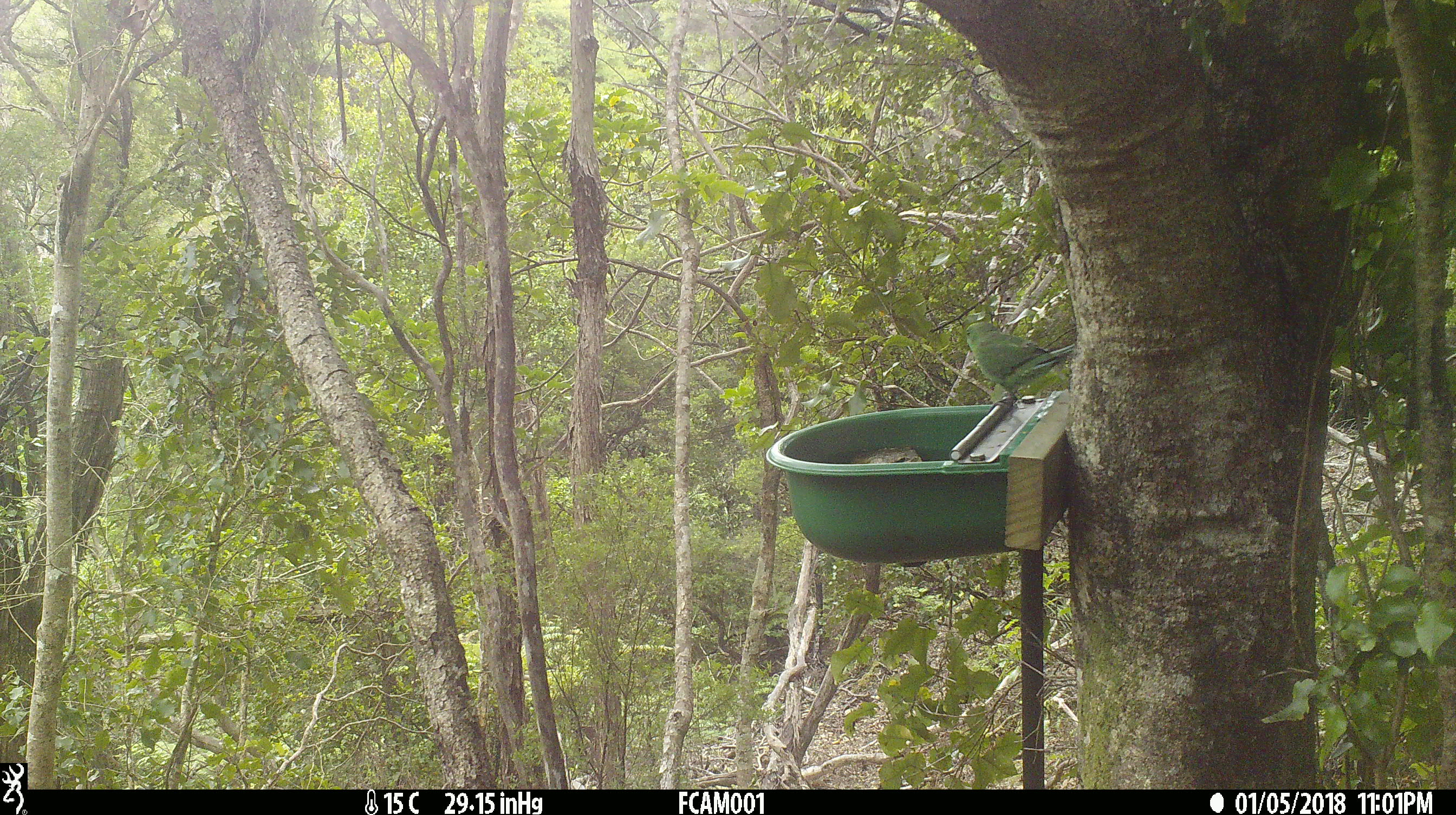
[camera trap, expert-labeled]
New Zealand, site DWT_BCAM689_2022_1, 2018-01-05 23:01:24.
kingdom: Animalia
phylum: Chordata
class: Aves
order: Psittaciformes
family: Psittaculidae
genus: Cyanoramphus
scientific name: Cyanoramphus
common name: parakeet